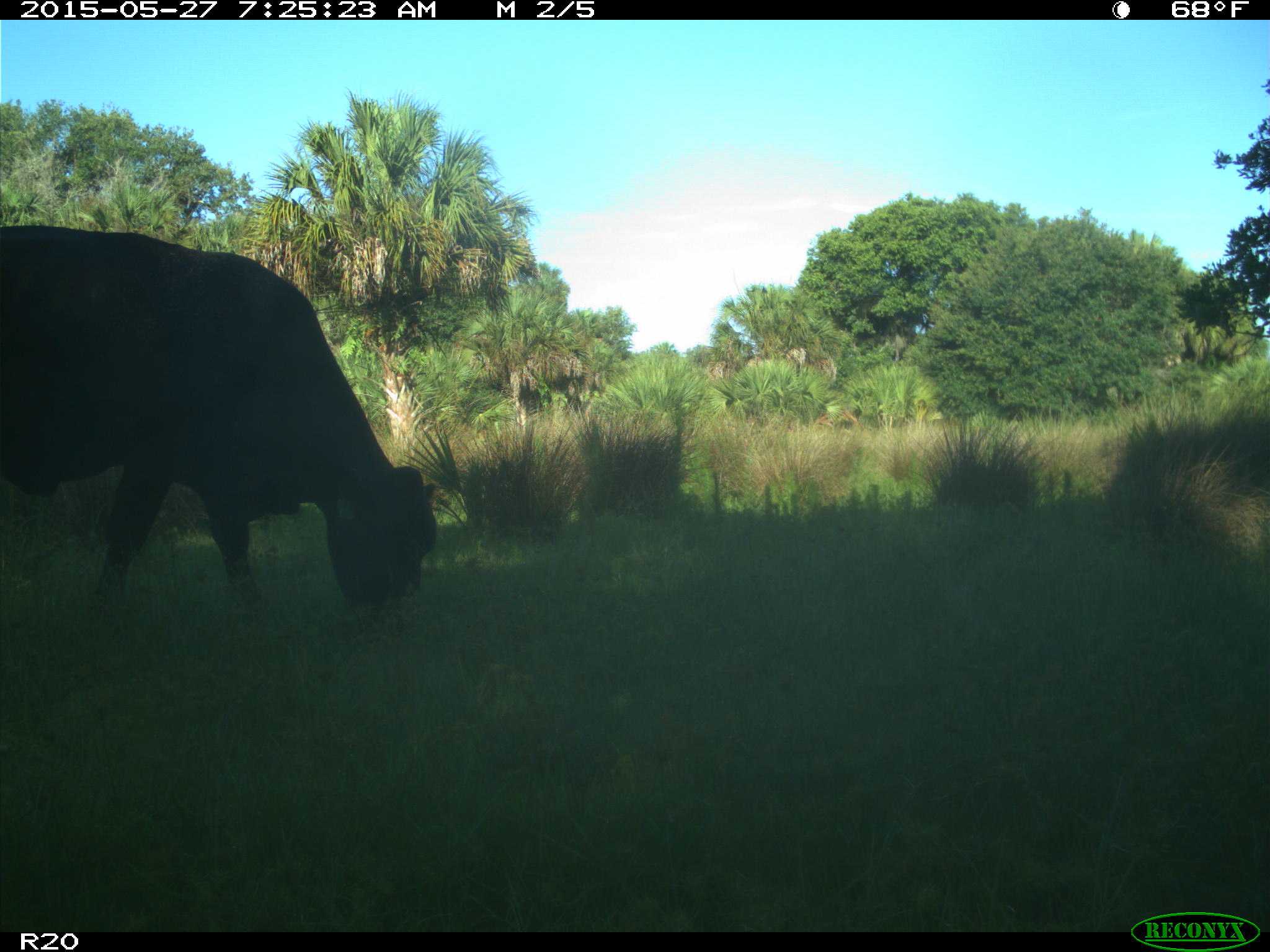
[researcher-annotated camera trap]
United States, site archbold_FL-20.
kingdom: Animalia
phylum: Chordata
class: Mammalia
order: Artiodactyla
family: Bovidae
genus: Bos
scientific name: Bos taurus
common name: domestic cow